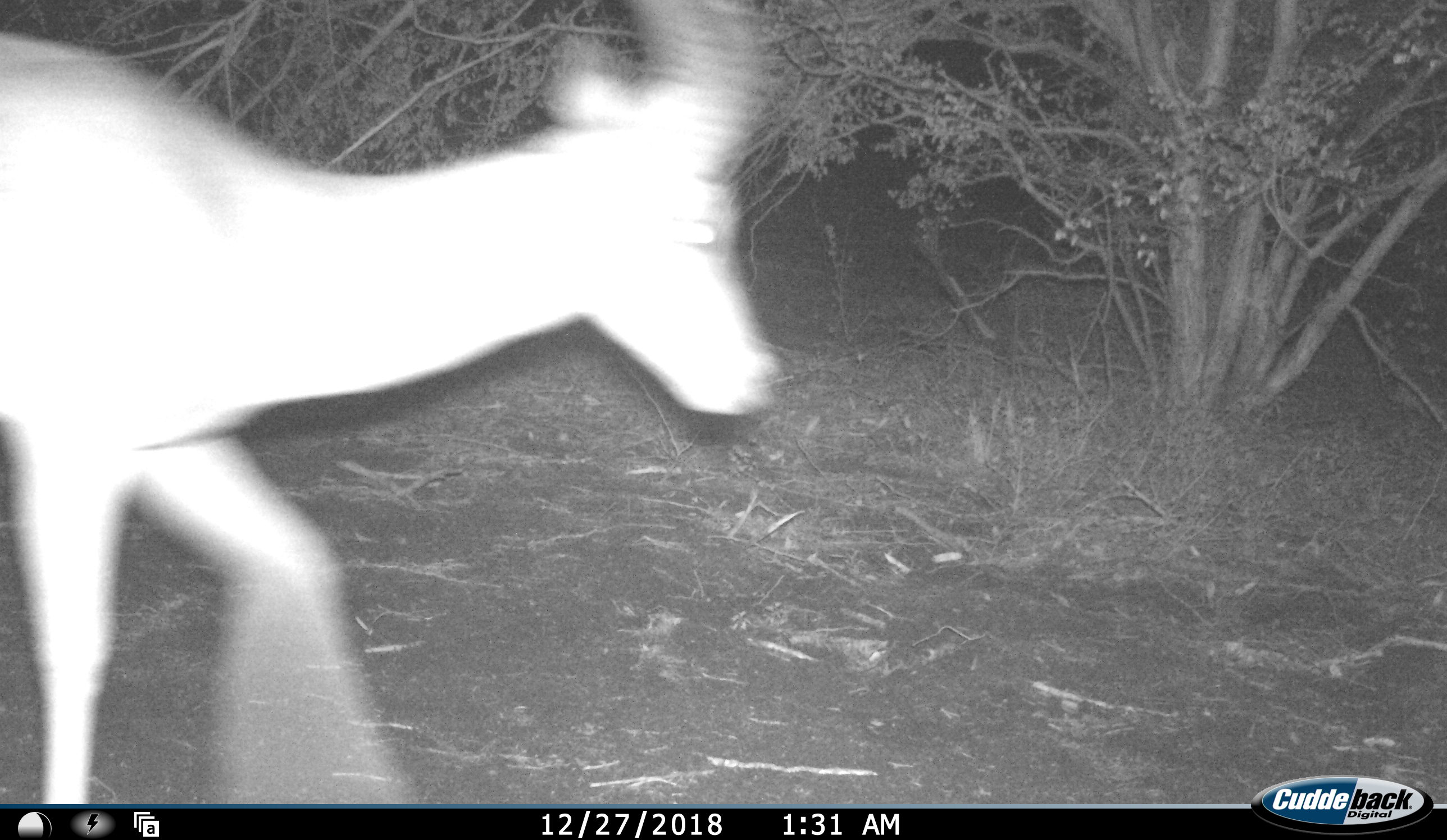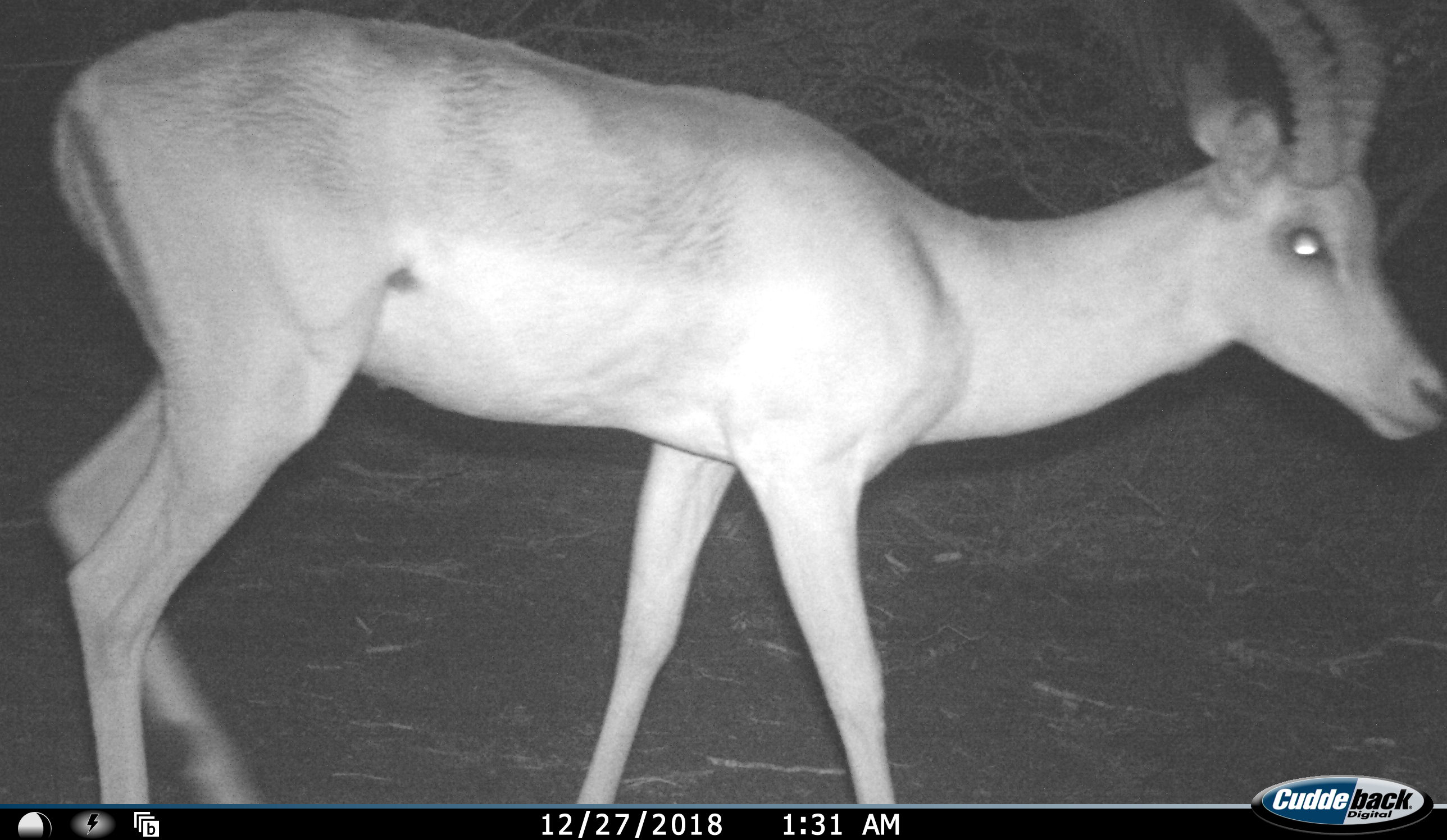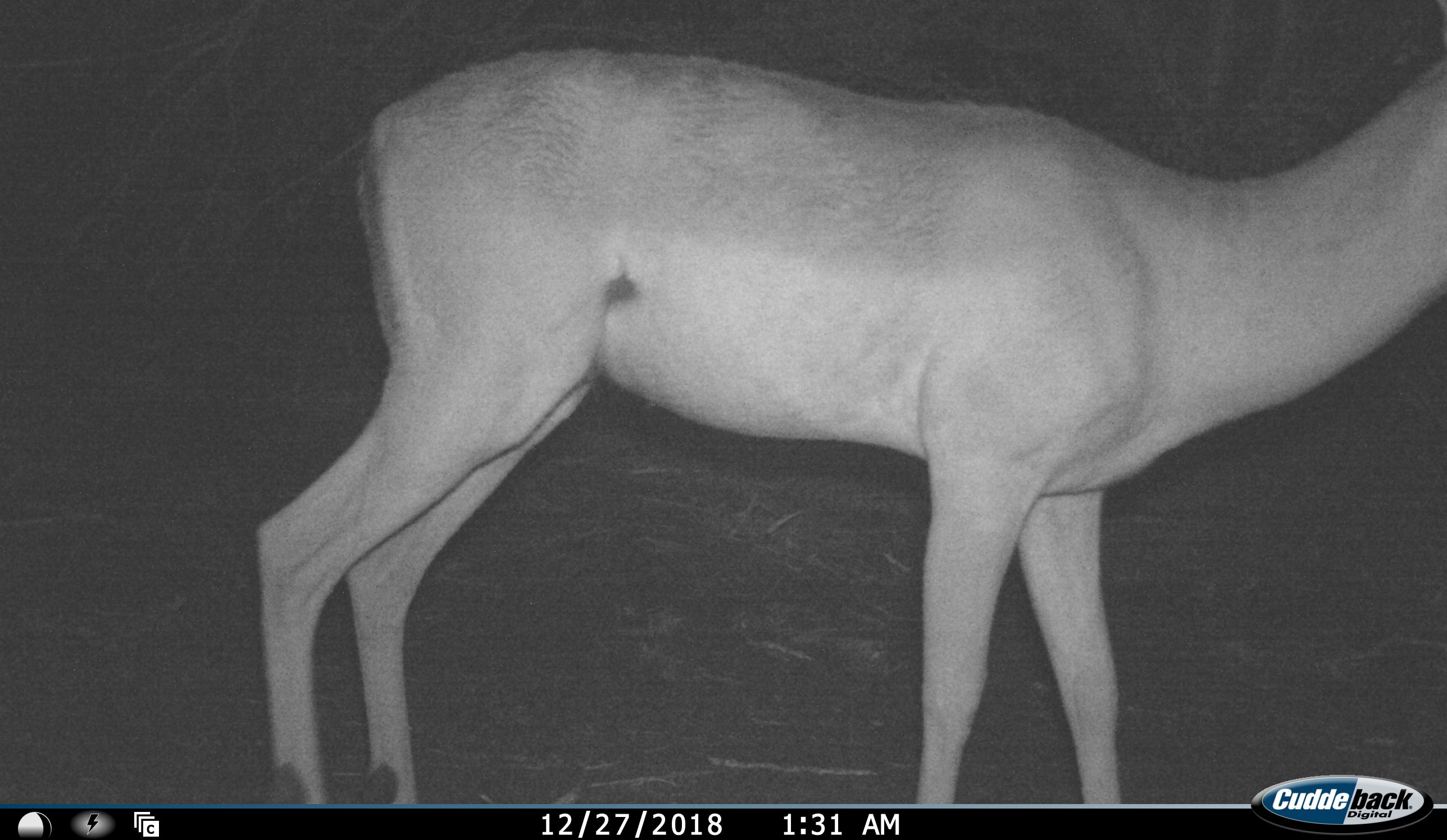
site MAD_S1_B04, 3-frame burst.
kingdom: Animalia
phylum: Chordata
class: Mammalia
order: Artiodactyla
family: Bovidae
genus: Aepyceros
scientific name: Aepyceros melampus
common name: impala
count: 1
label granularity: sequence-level